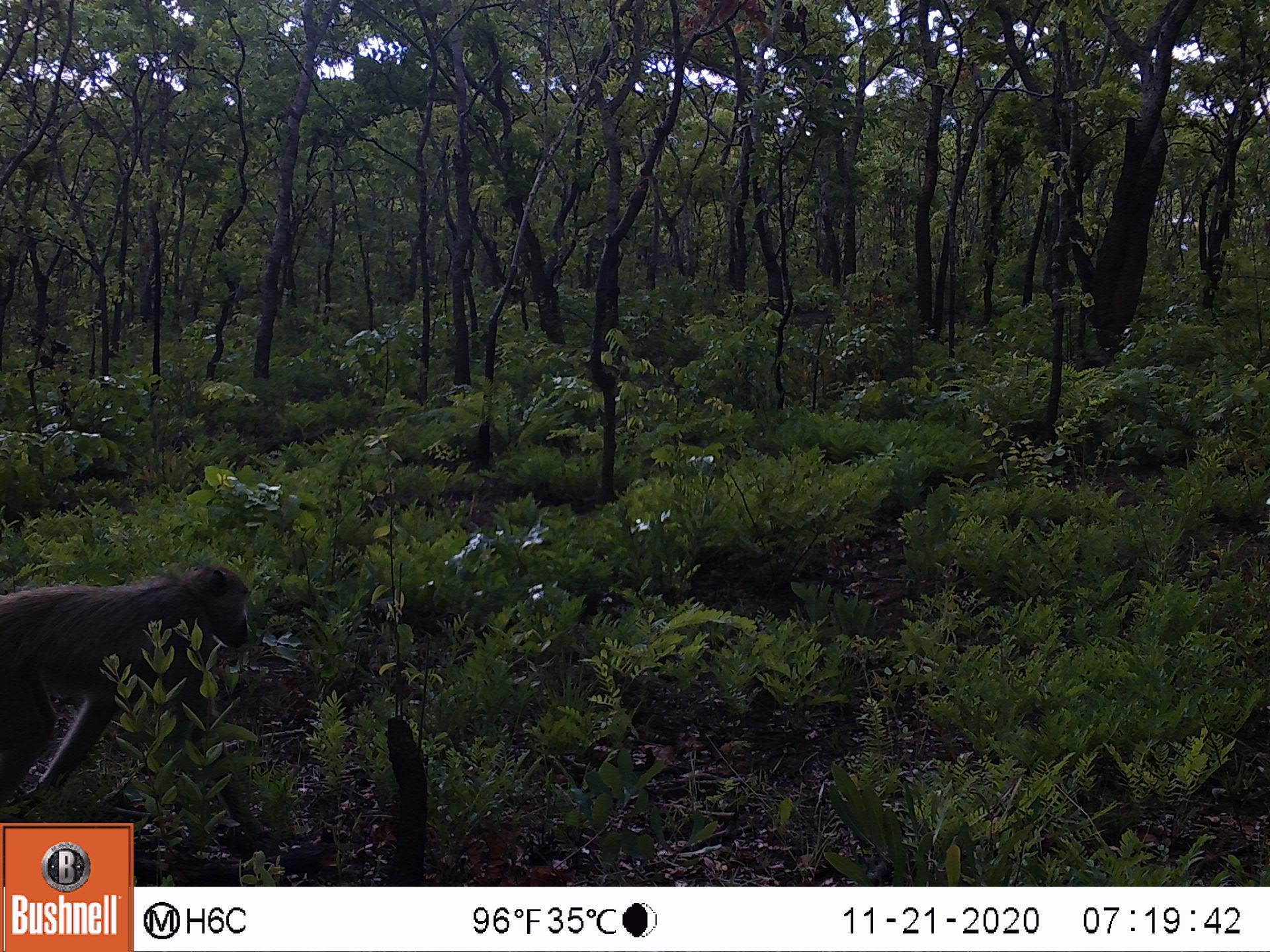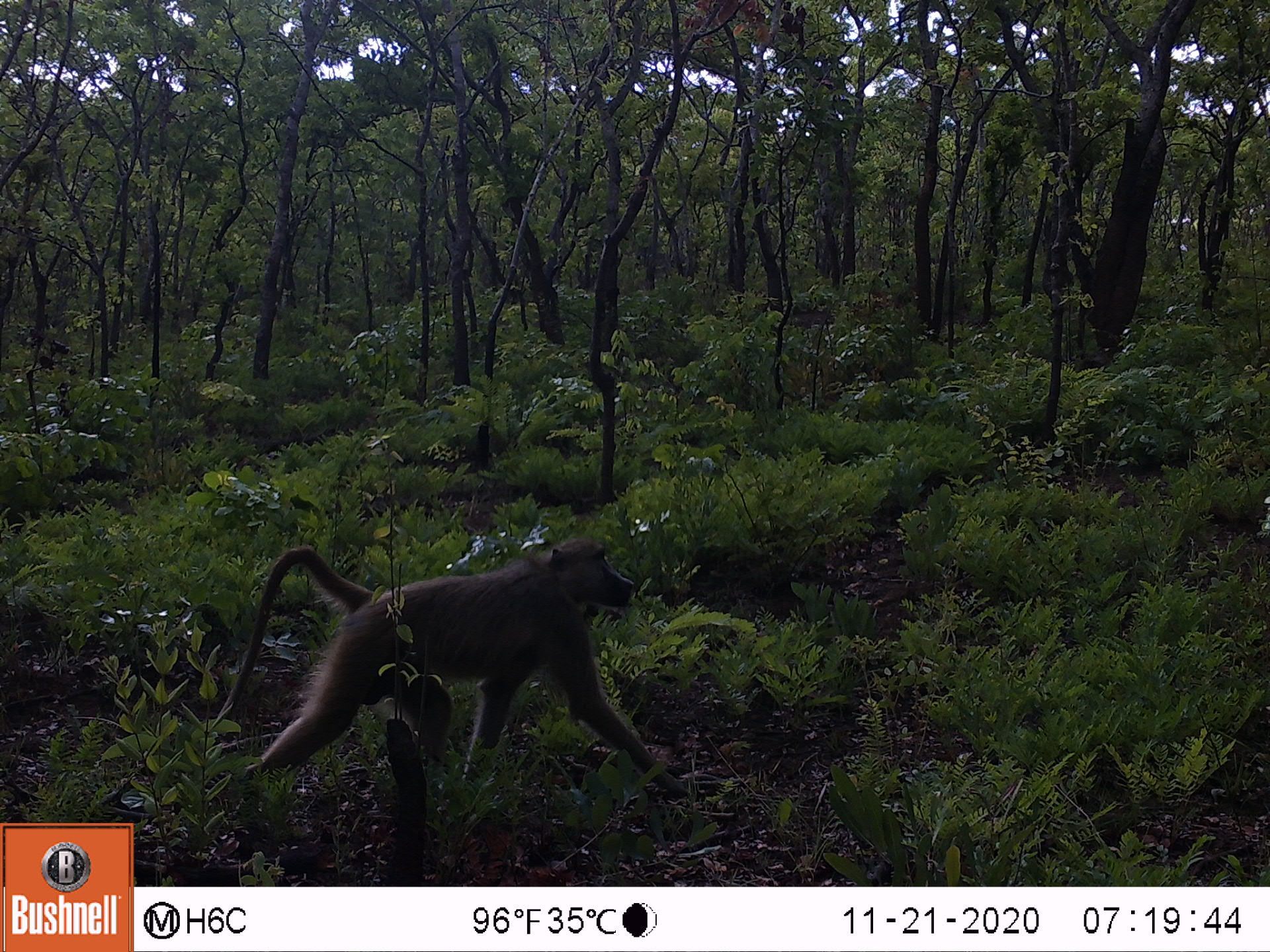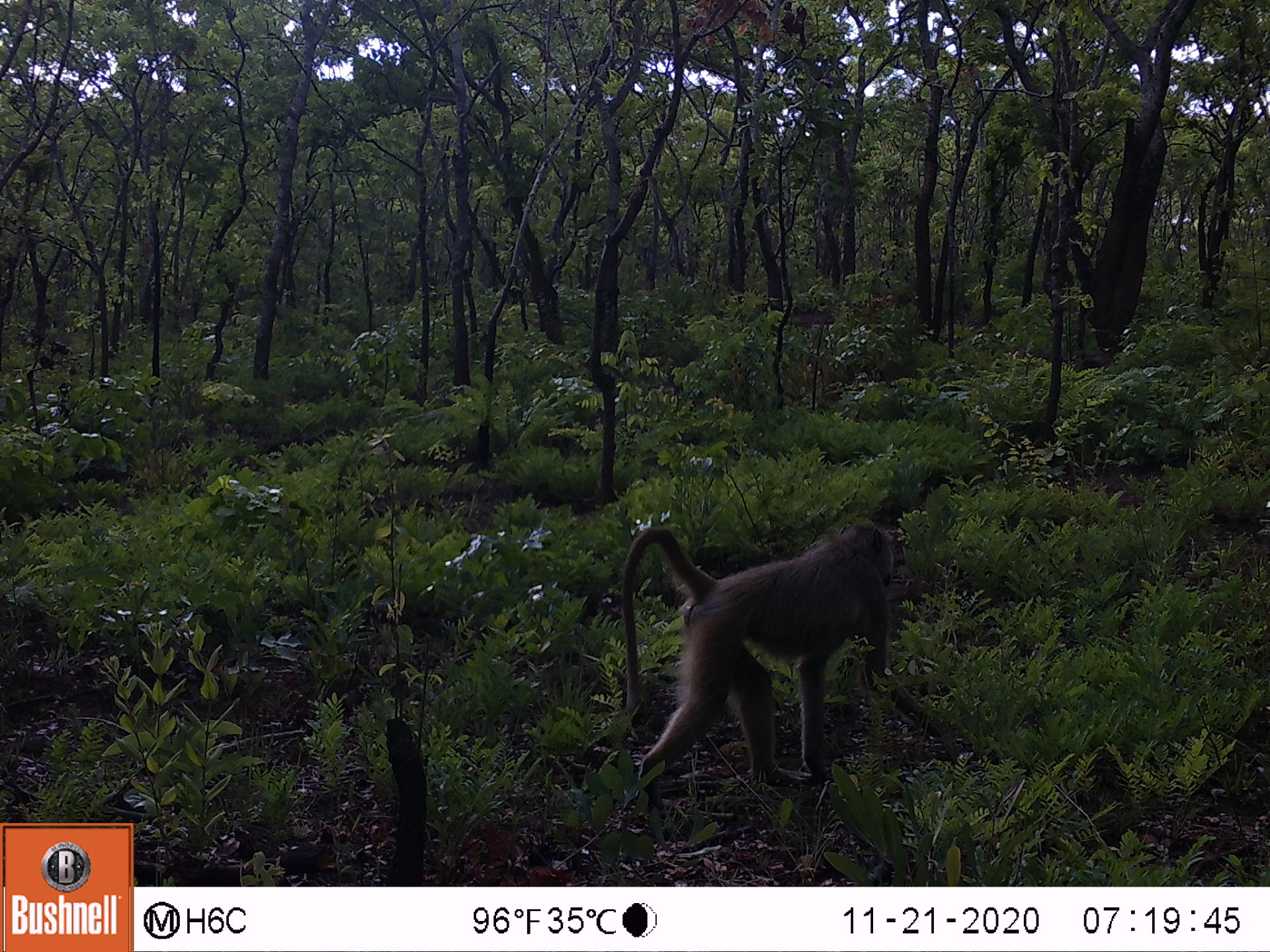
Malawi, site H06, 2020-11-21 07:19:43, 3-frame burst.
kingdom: Animalia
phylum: Chordata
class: Mammalia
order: Primates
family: Cercopithecidae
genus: Papio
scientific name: Papio cynocephalus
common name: yellow baboon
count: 1